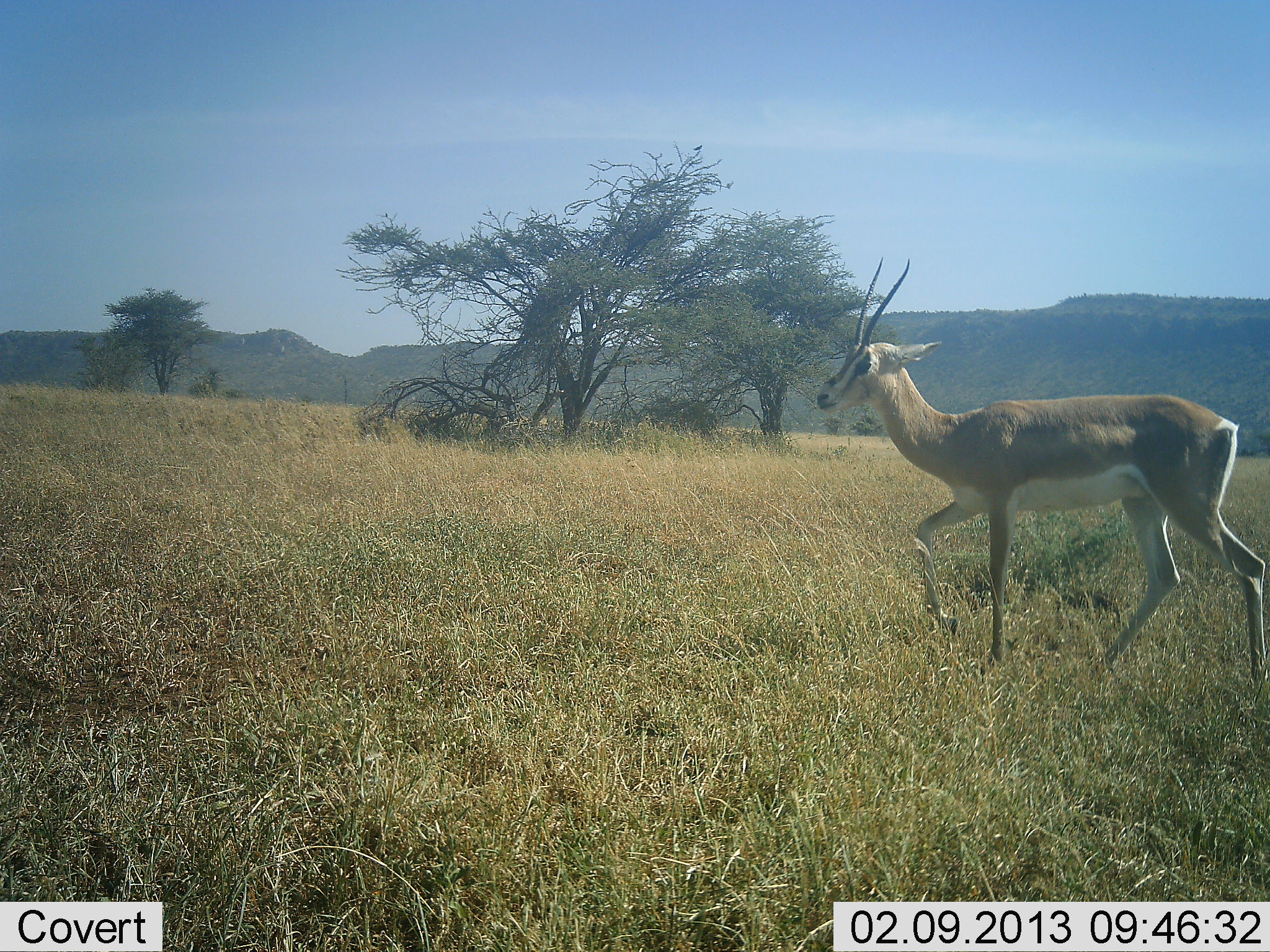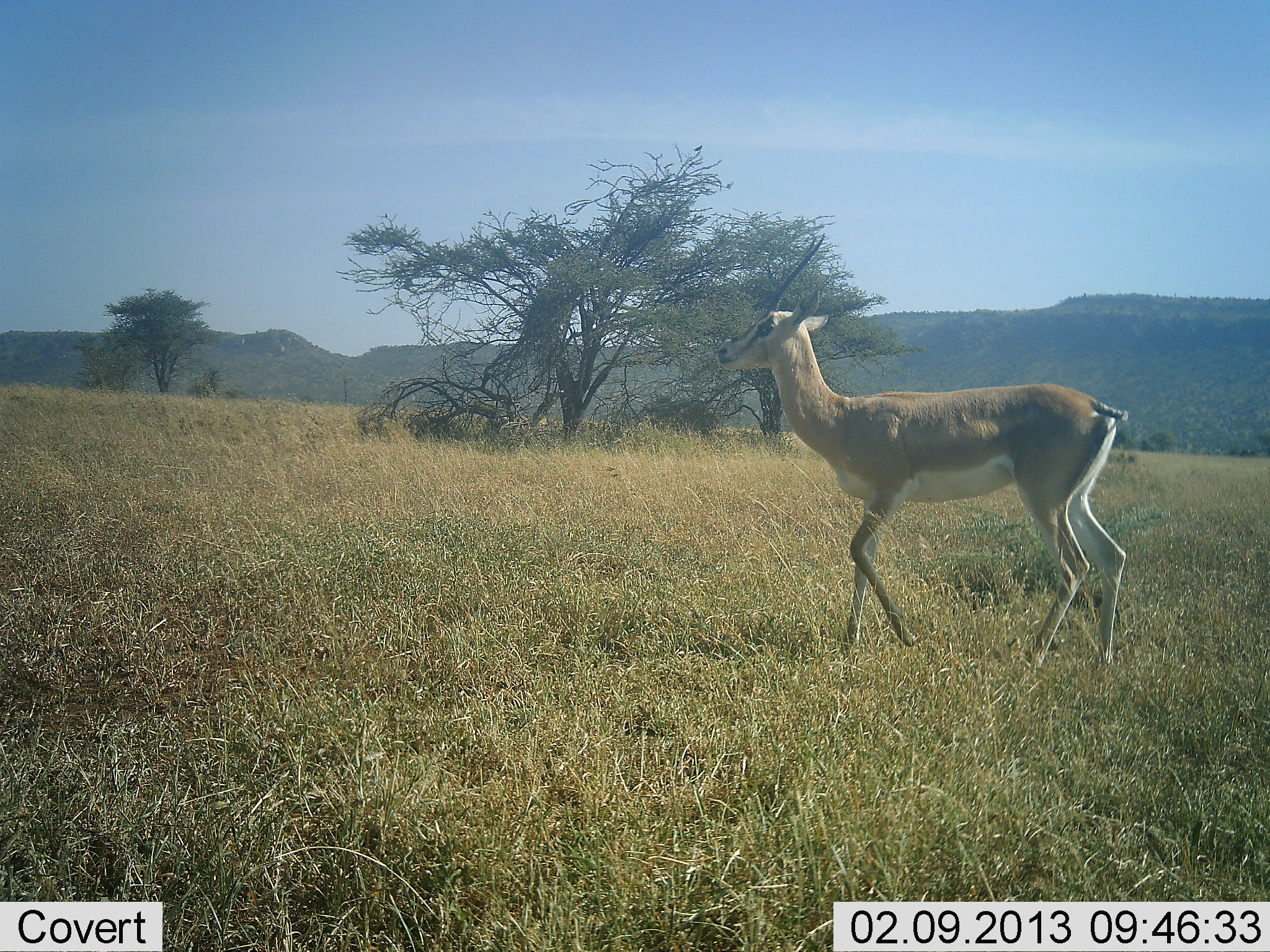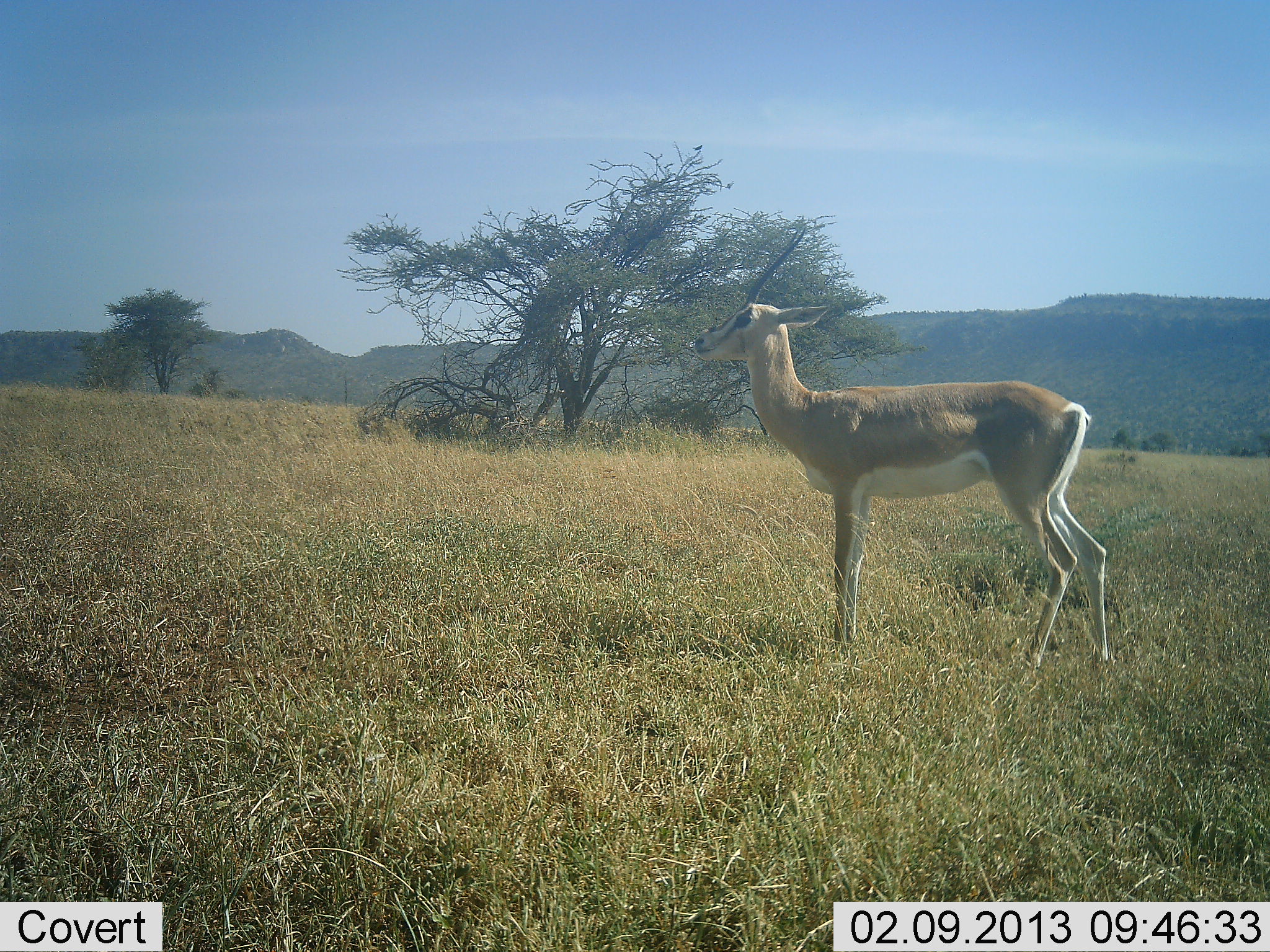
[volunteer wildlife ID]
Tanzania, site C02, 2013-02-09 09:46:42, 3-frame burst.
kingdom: Animalia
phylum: Chordata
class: Mammalia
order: Artiodactyla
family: Bovidae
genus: Nanger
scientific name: Nanger granti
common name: grant's gazelle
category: gazellegrants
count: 1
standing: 20%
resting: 0%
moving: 80%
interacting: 0%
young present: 0%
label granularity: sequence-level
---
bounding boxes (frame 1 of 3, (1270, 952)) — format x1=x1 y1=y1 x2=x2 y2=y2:
animal: x1=814 y1=255 x2=1270 y2=678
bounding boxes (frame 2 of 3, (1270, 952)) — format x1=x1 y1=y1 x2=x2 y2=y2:
animal: x1=717 y1=231 x2=1128 y2=671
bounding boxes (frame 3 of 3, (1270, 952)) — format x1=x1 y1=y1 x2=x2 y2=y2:
animal: x1=693 y1=225 x2=1111 y2=678